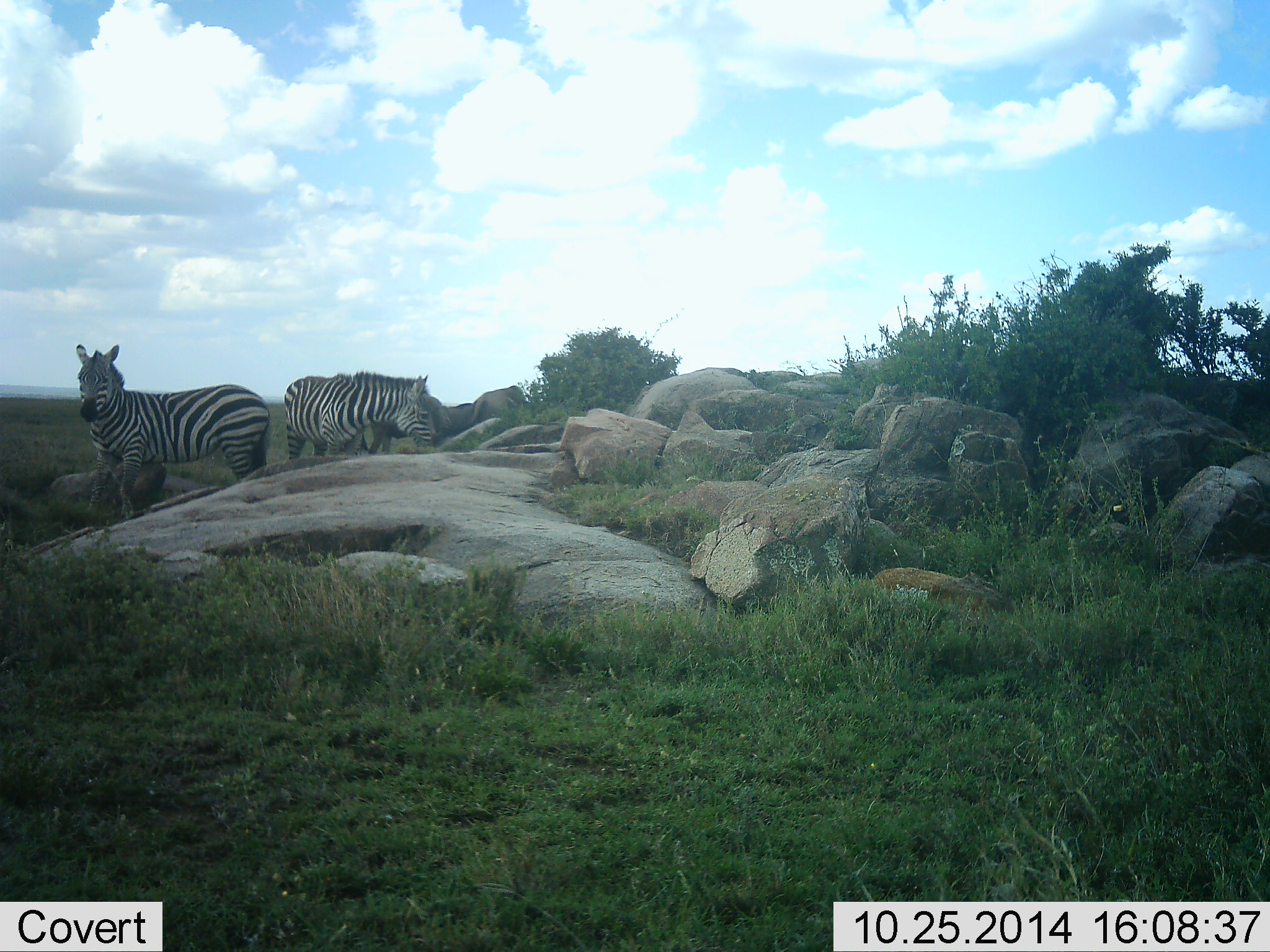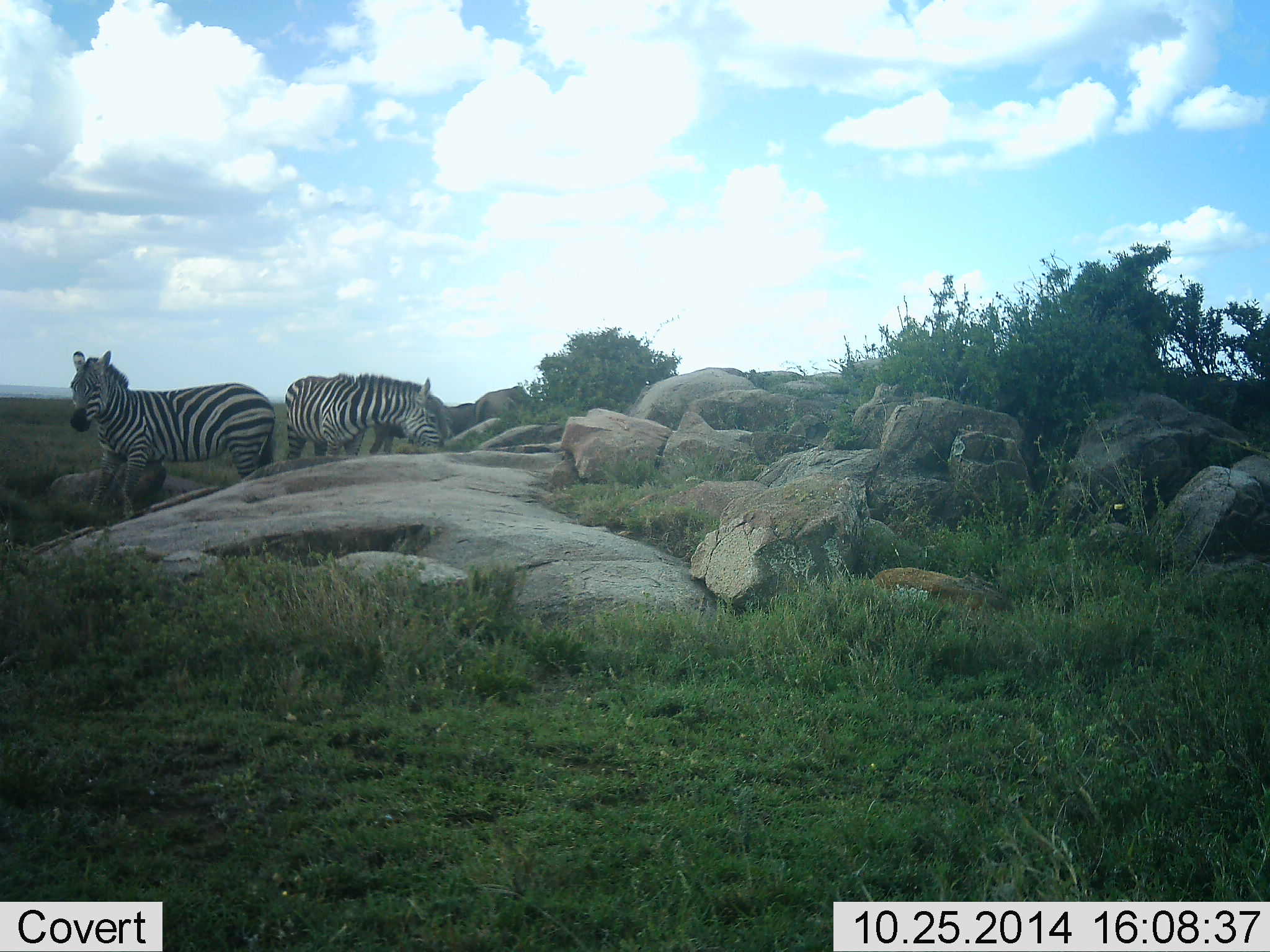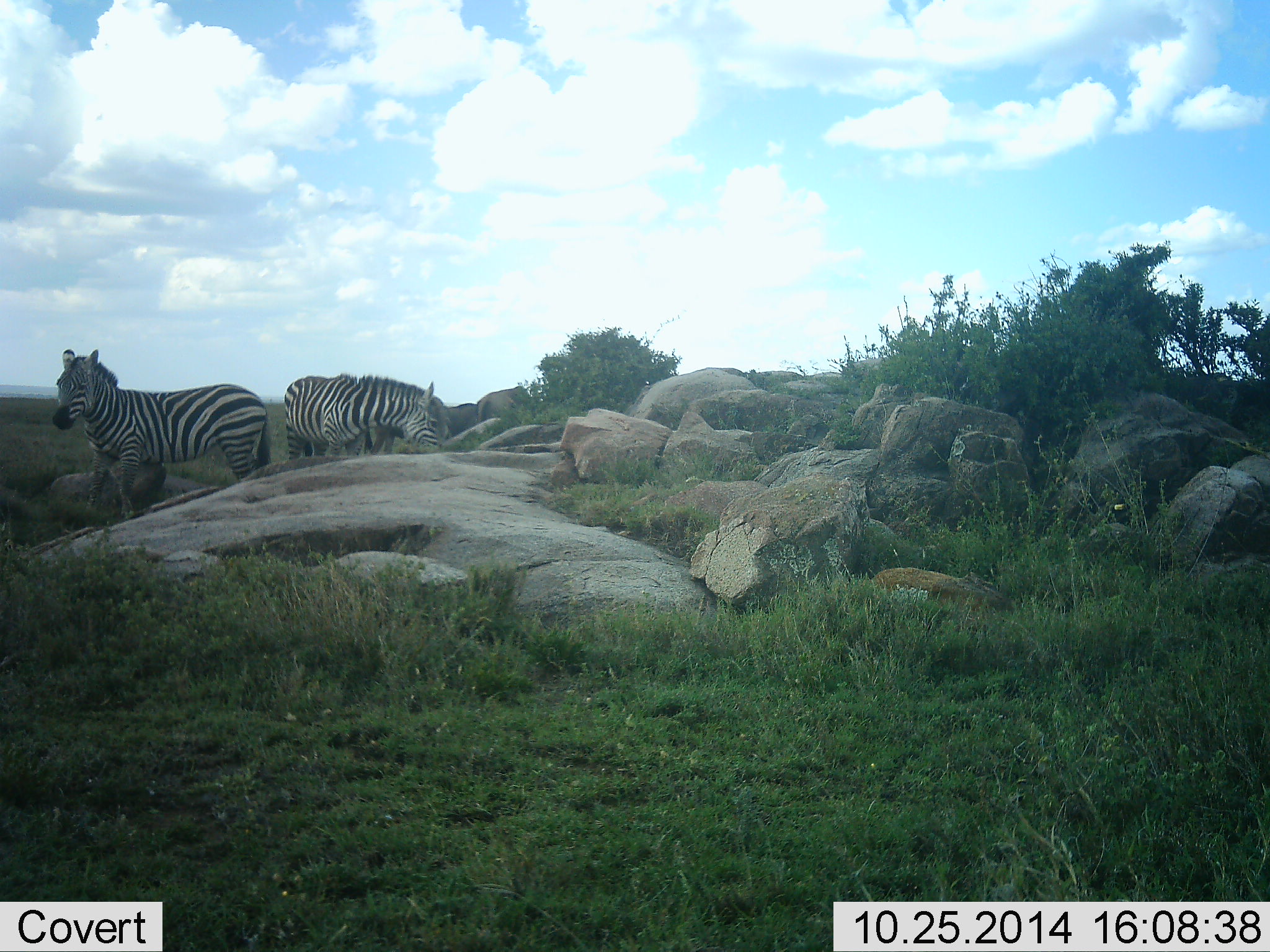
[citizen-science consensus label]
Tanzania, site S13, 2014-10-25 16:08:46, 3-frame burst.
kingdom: Animalia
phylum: Chordata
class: Mammalia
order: Artiodactyla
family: Bovidae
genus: Connochaetes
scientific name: Connochaetes taurinus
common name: blue wildebeest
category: wildebeest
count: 2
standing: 70%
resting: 0%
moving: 0%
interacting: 0%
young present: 0%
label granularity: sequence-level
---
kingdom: Animalia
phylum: Chordata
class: Mammalia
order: Perissodactyla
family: Equidae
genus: Equus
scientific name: Equus quagga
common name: plains zebra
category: zebra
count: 2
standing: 88%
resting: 6%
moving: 6%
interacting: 0%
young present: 0%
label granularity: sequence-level